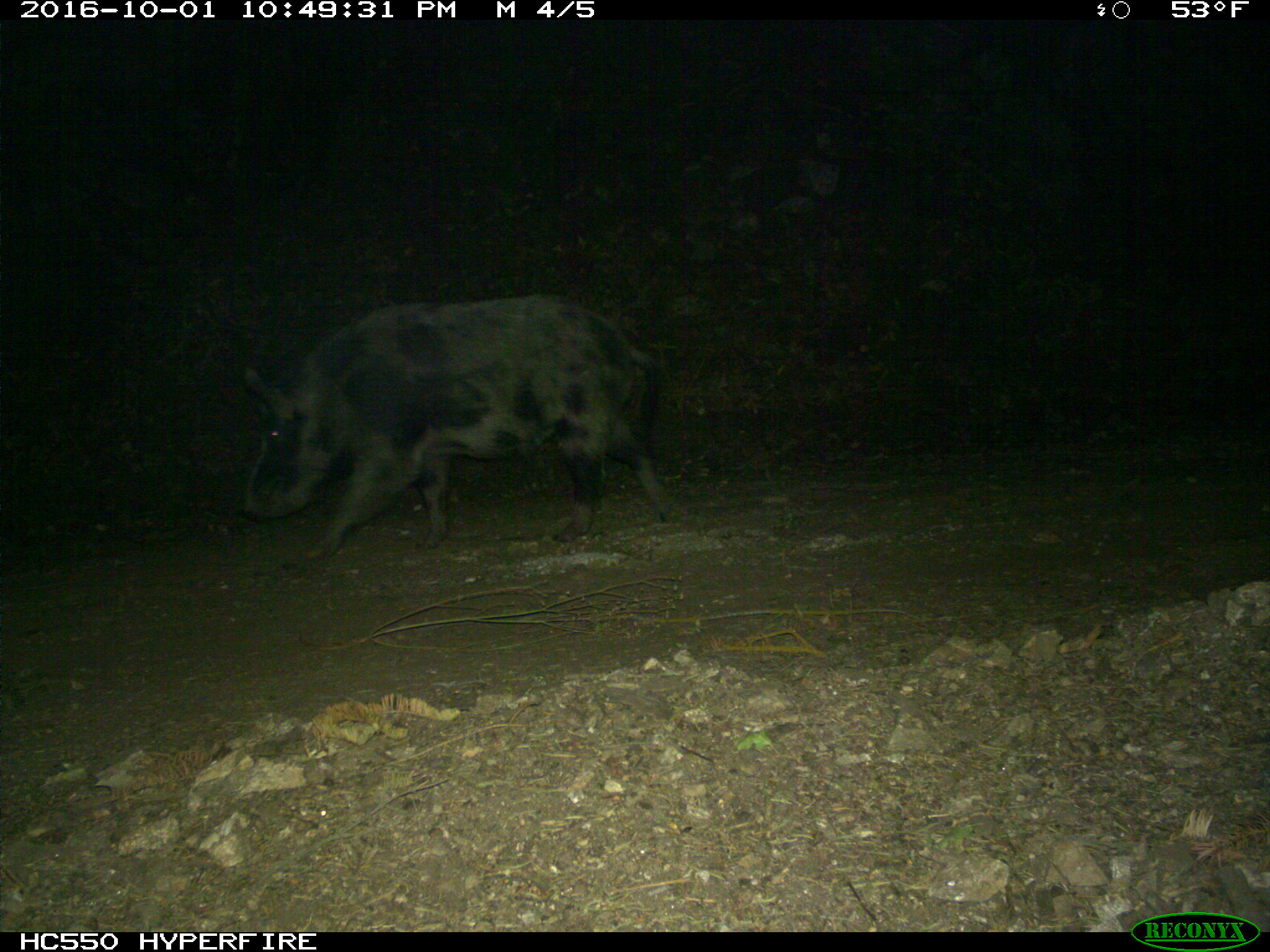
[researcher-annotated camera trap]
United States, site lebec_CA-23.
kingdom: Animalia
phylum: Chordata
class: Mammalia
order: Artiodactyla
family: Suidae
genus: Sus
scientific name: Sus scrofa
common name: wild boar